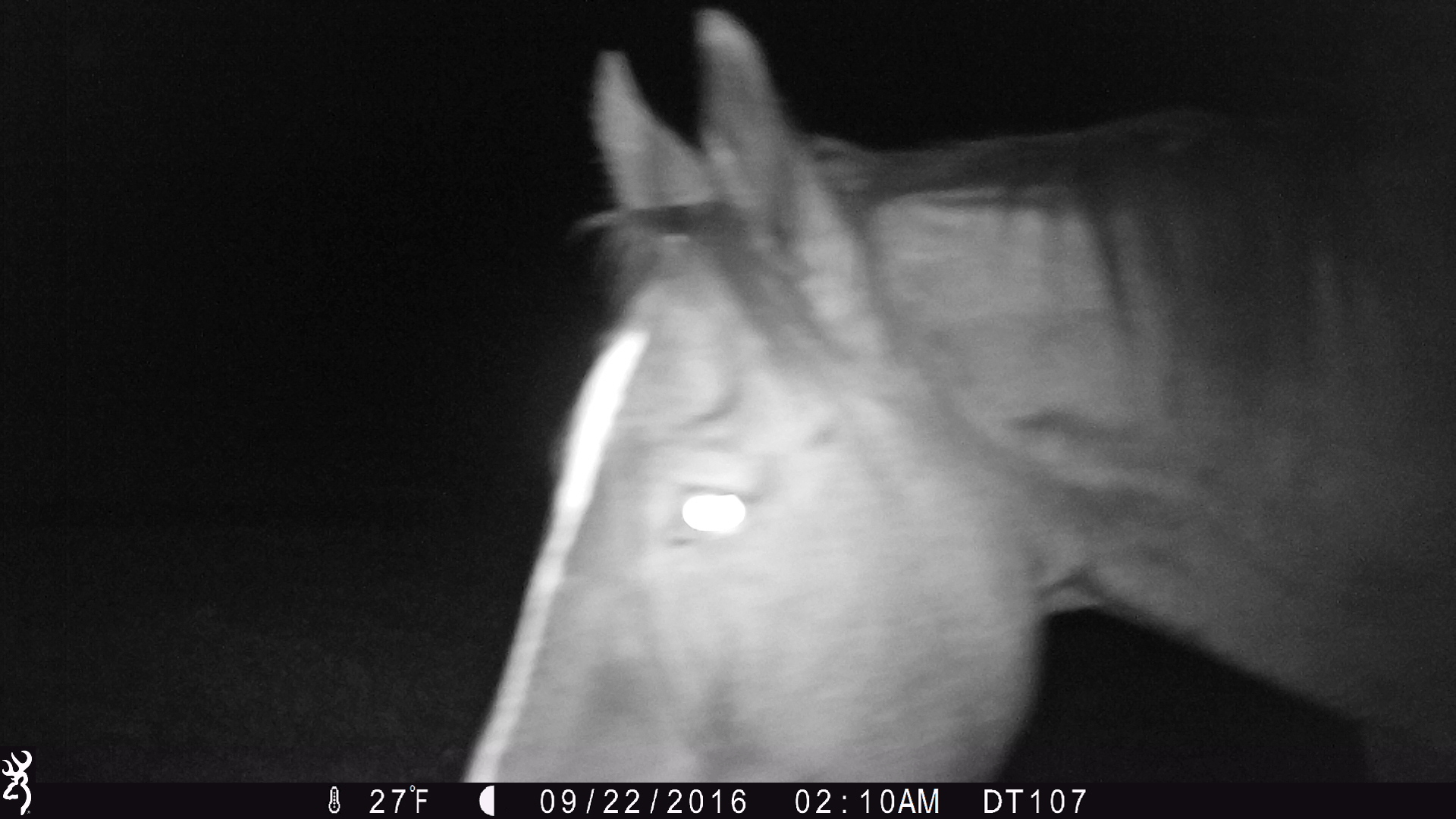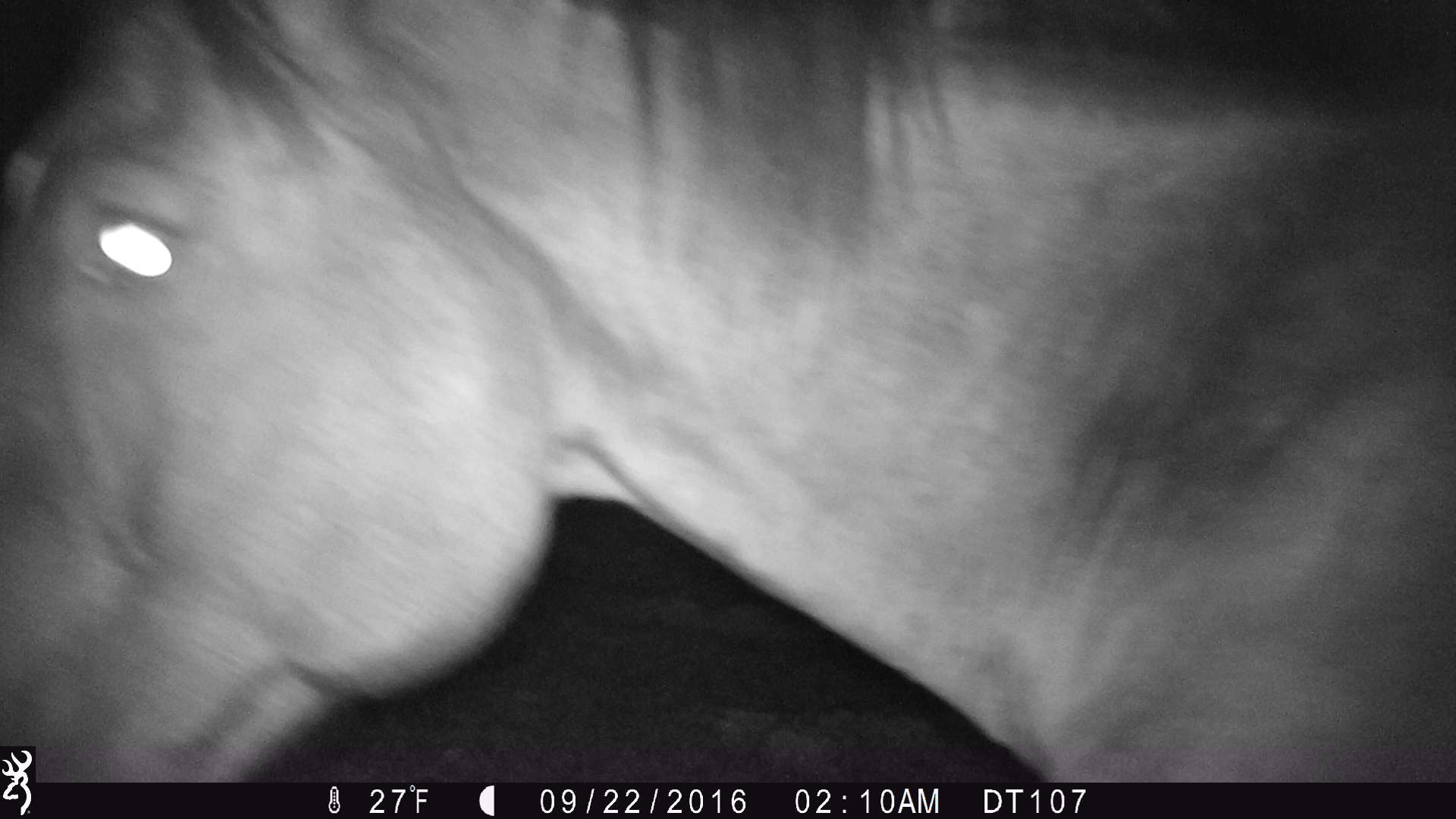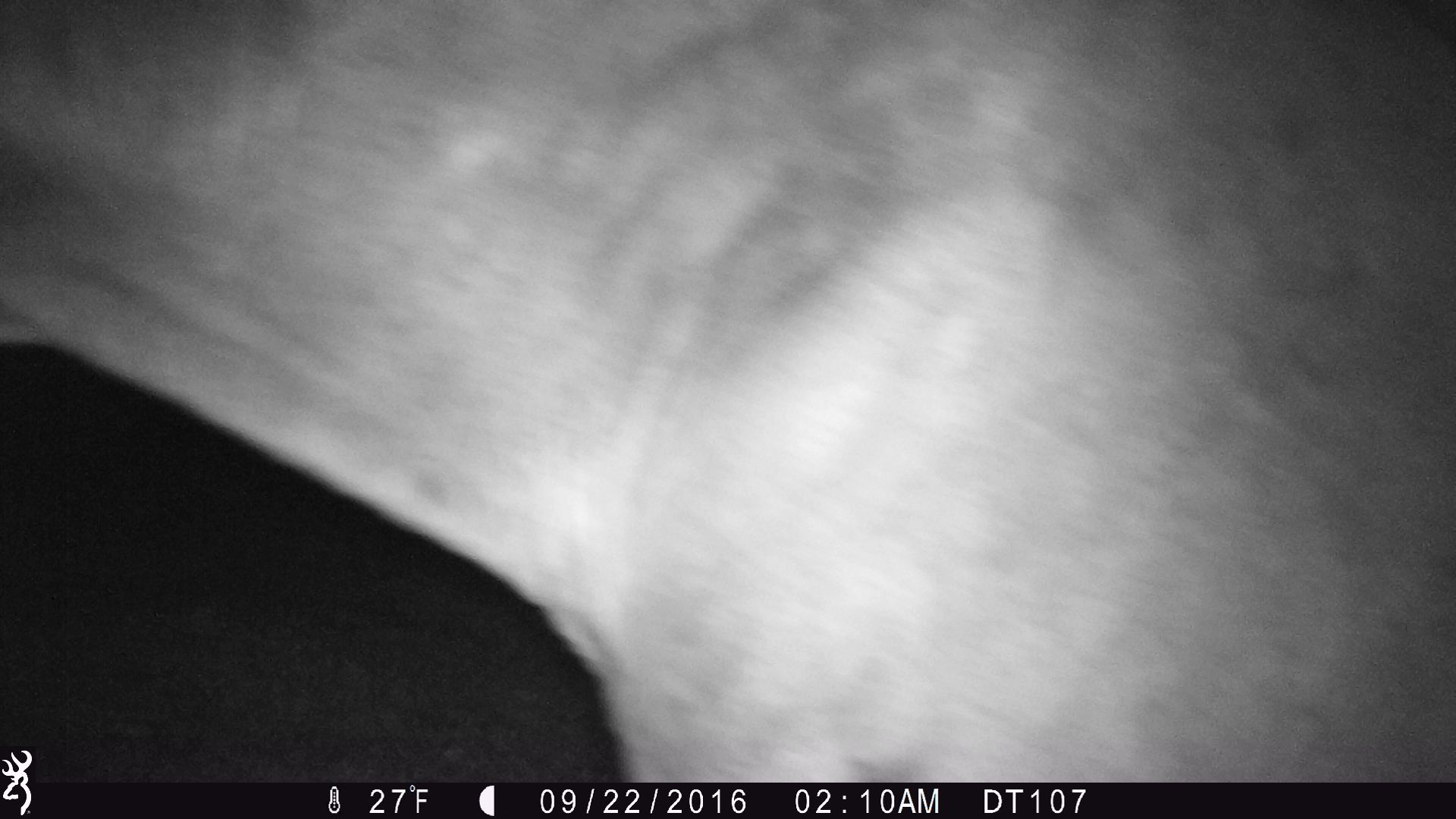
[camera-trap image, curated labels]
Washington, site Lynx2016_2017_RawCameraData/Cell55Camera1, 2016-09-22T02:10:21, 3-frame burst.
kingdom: Animalia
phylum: Chordata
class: Mammalia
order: Perissodactyla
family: Equidae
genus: Equus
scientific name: Equus caballus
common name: domestic horse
Domestic horse (Equus caballus). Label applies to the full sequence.